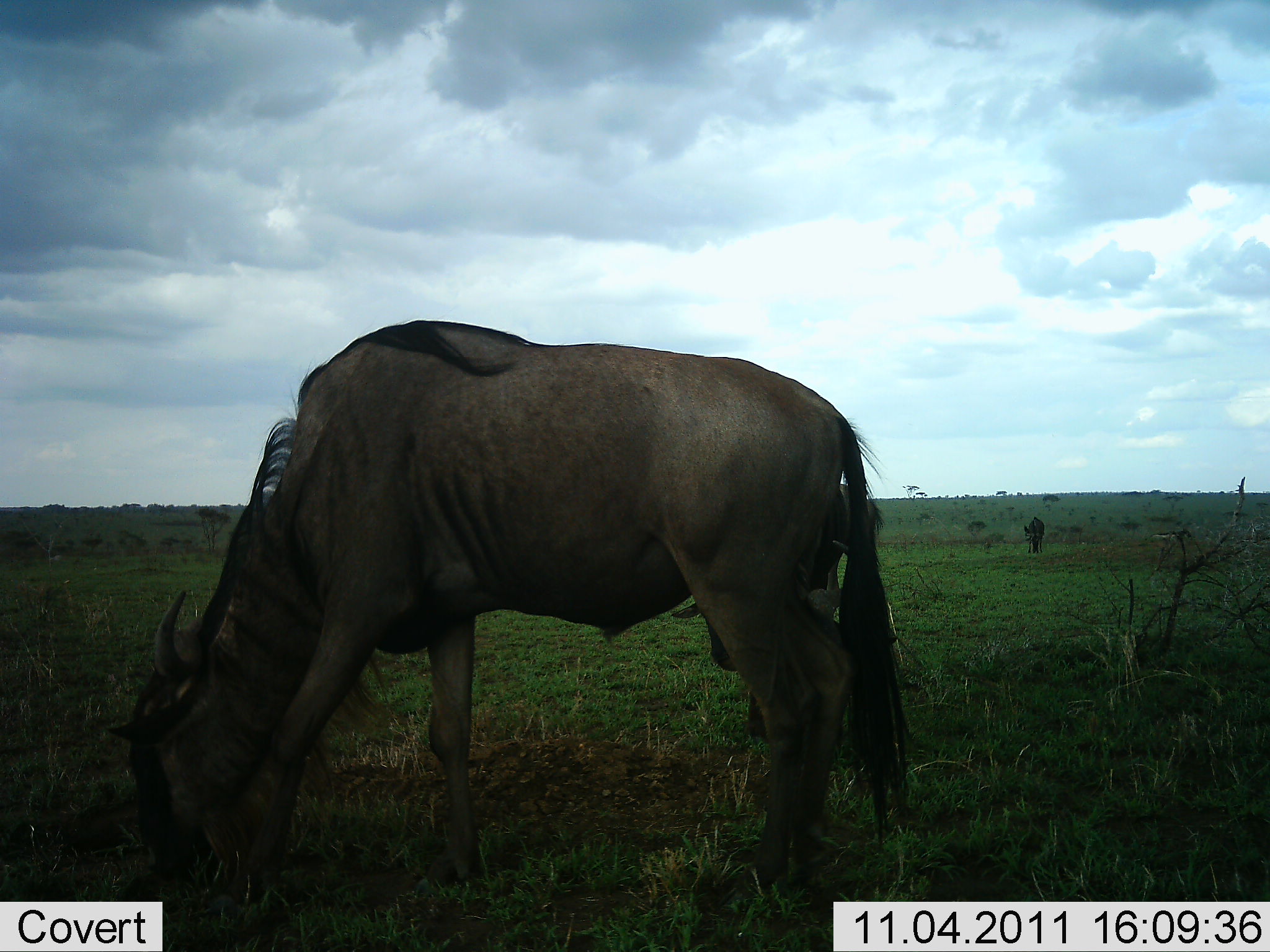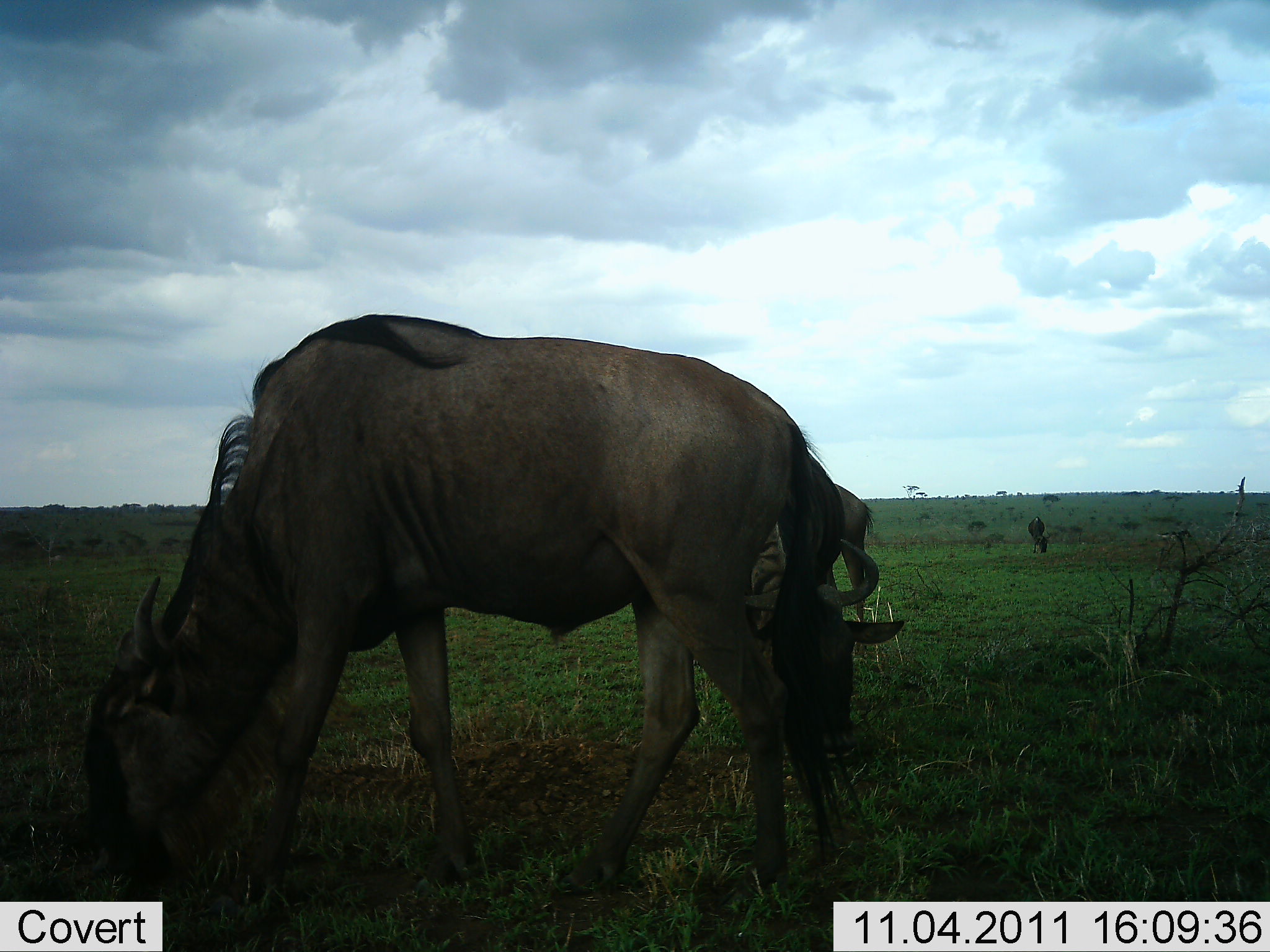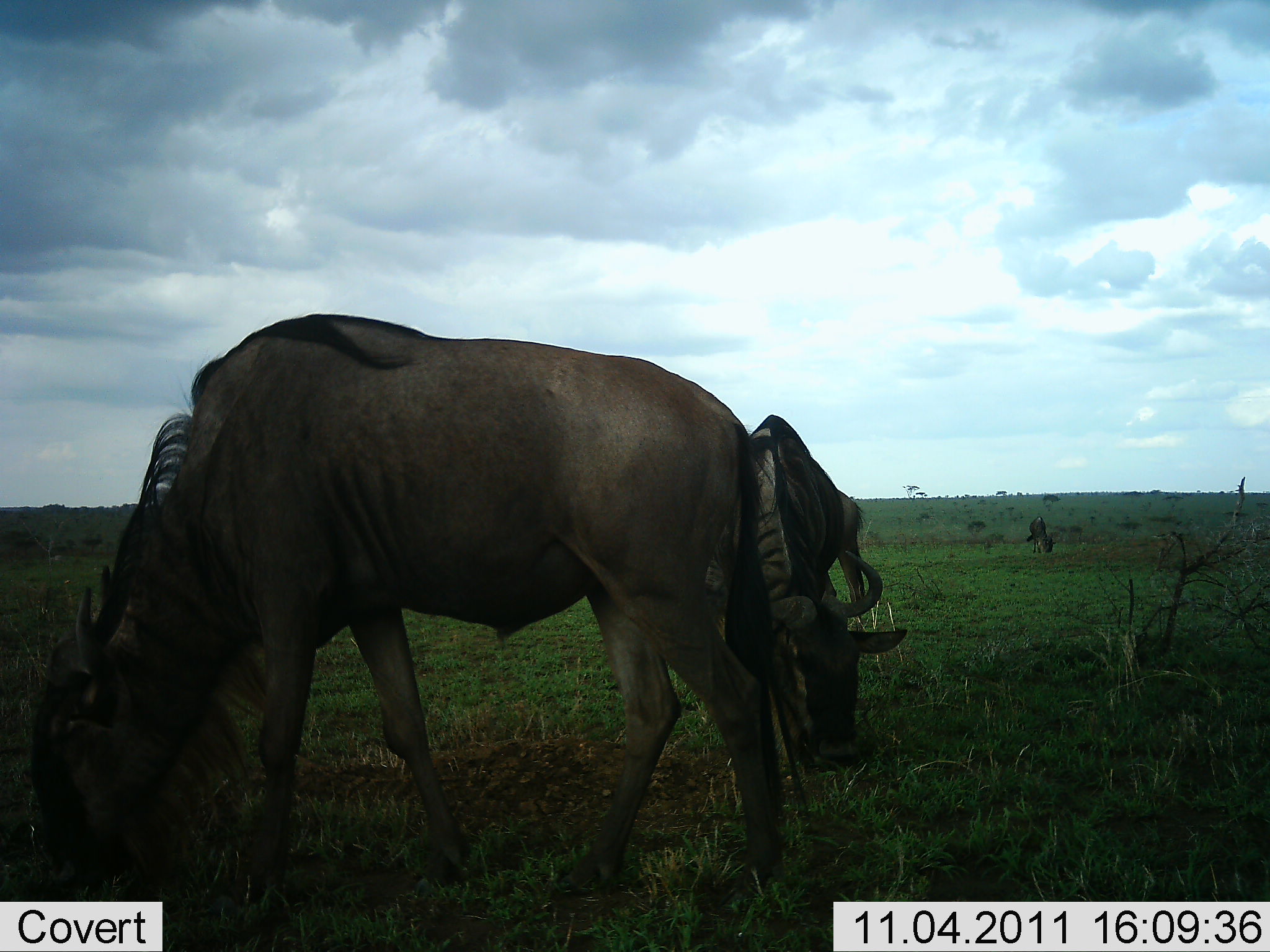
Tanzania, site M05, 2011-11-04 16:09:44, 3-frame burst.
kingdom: Animalia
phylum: Chordata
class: Mammalia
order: Artiodactyla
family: Bovidae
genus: Connochaetes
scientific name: Connochaetes taurinus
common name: blue wildebeest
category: wildebeest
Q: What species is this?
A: Wildebeest (blue wildebeest) (Connochaetes taurinus).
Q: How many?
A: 3.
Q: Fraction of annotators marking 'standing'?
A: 27%.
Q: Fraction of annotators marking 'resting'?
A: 0%.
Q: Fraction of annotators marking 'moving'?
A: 7%.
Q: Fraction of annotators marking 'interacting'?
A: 0%.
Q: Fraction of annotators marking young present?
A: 7%.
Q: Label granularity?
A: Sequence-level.